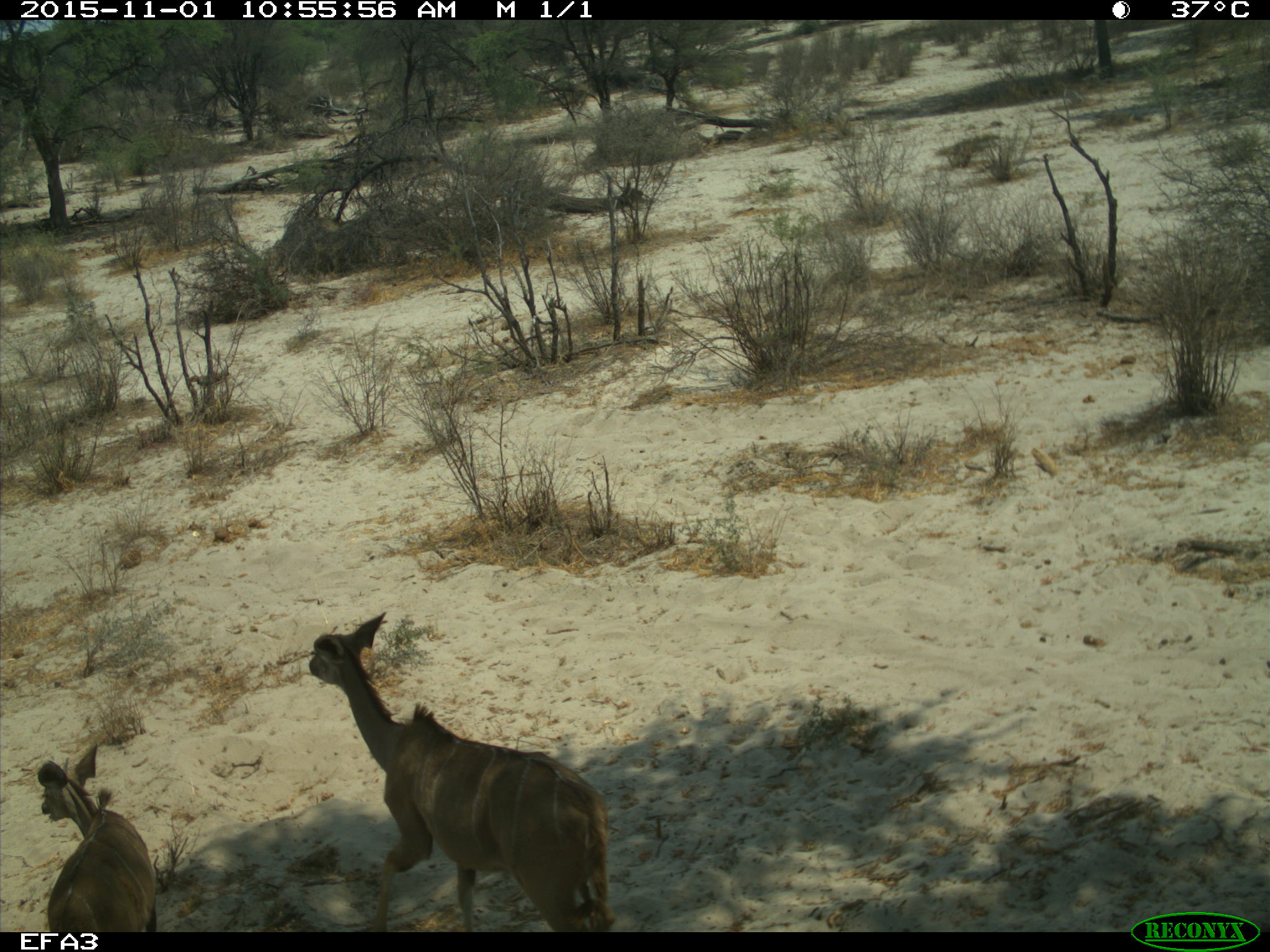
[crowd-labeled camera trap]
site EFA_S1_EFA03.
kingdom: Animalia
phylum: Chordata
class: Mammalia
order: Artiodactyla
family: Bovidae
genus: Tragelaphus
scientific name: Tragelaphus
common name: kudu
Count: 2.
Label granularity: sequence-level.